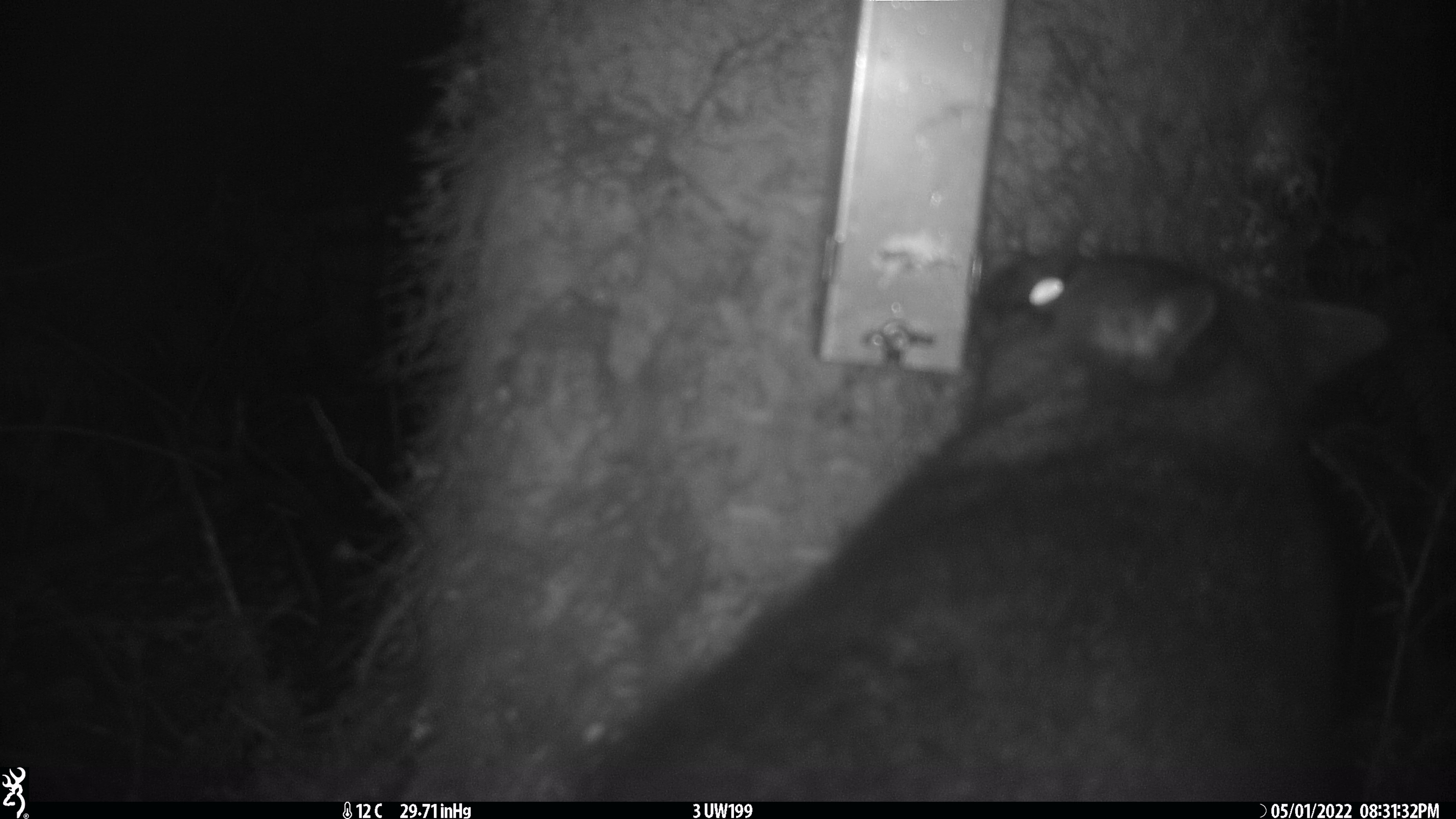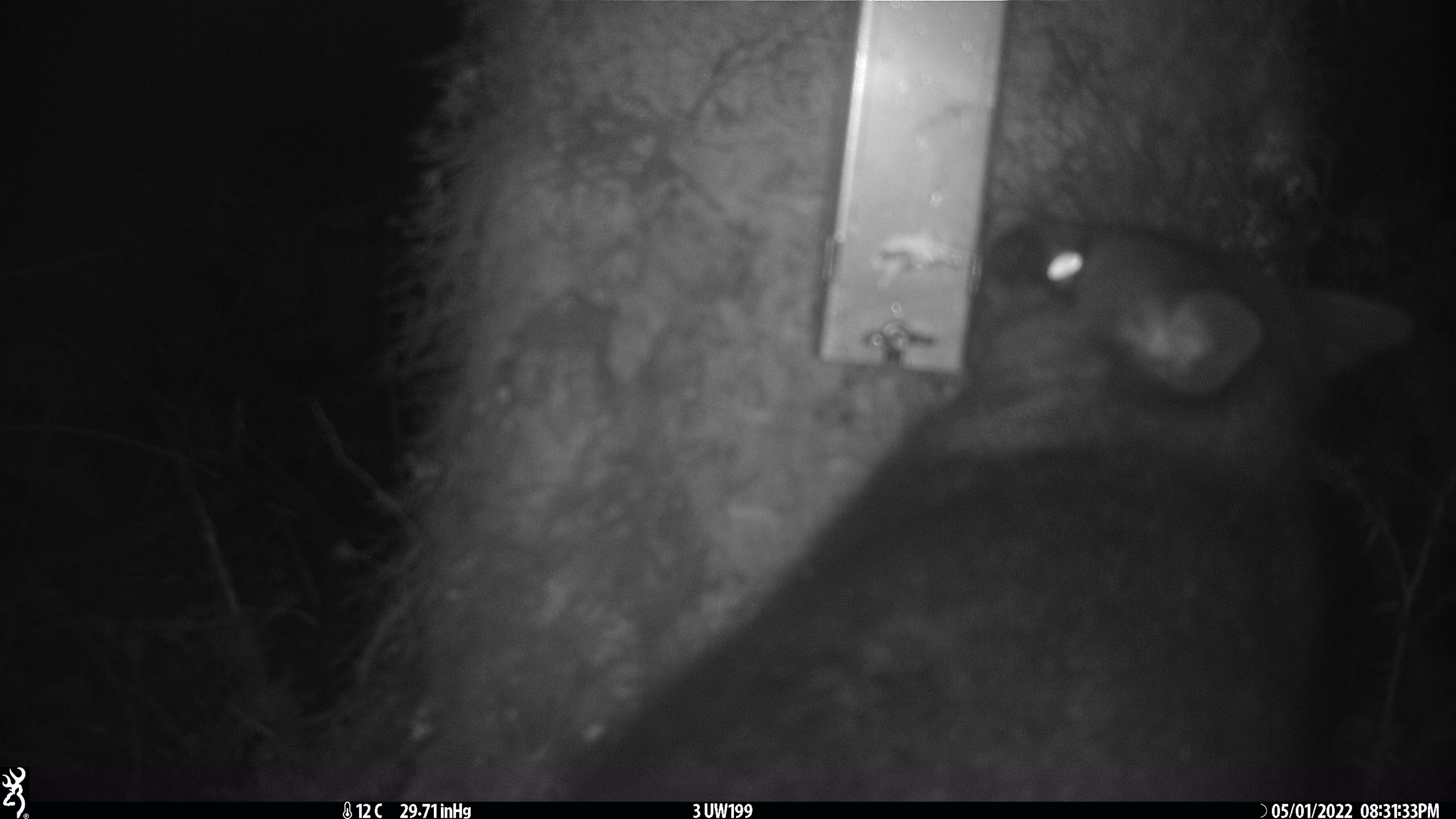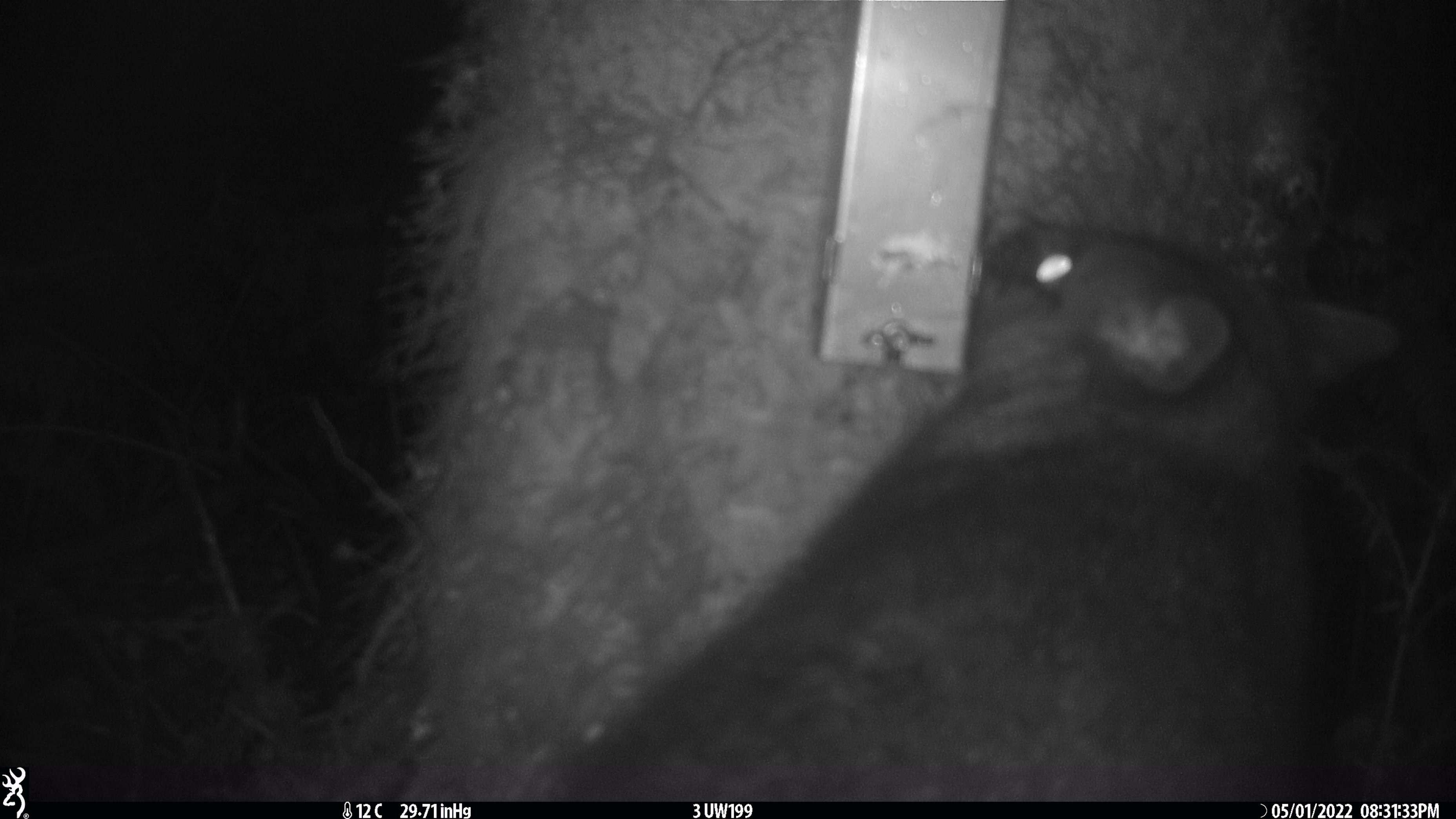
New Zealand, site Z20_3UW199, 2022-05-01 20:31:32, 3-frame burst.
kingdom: Animalia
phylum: Chordata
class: Mammalia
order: Diprotodontia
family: Phalangeridae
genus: Trichosurus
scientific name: Trichosurus vulpecula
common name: common brushtail possum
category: possum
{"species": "possum (common brushtail possum) (Trichosurus vulpecula)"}